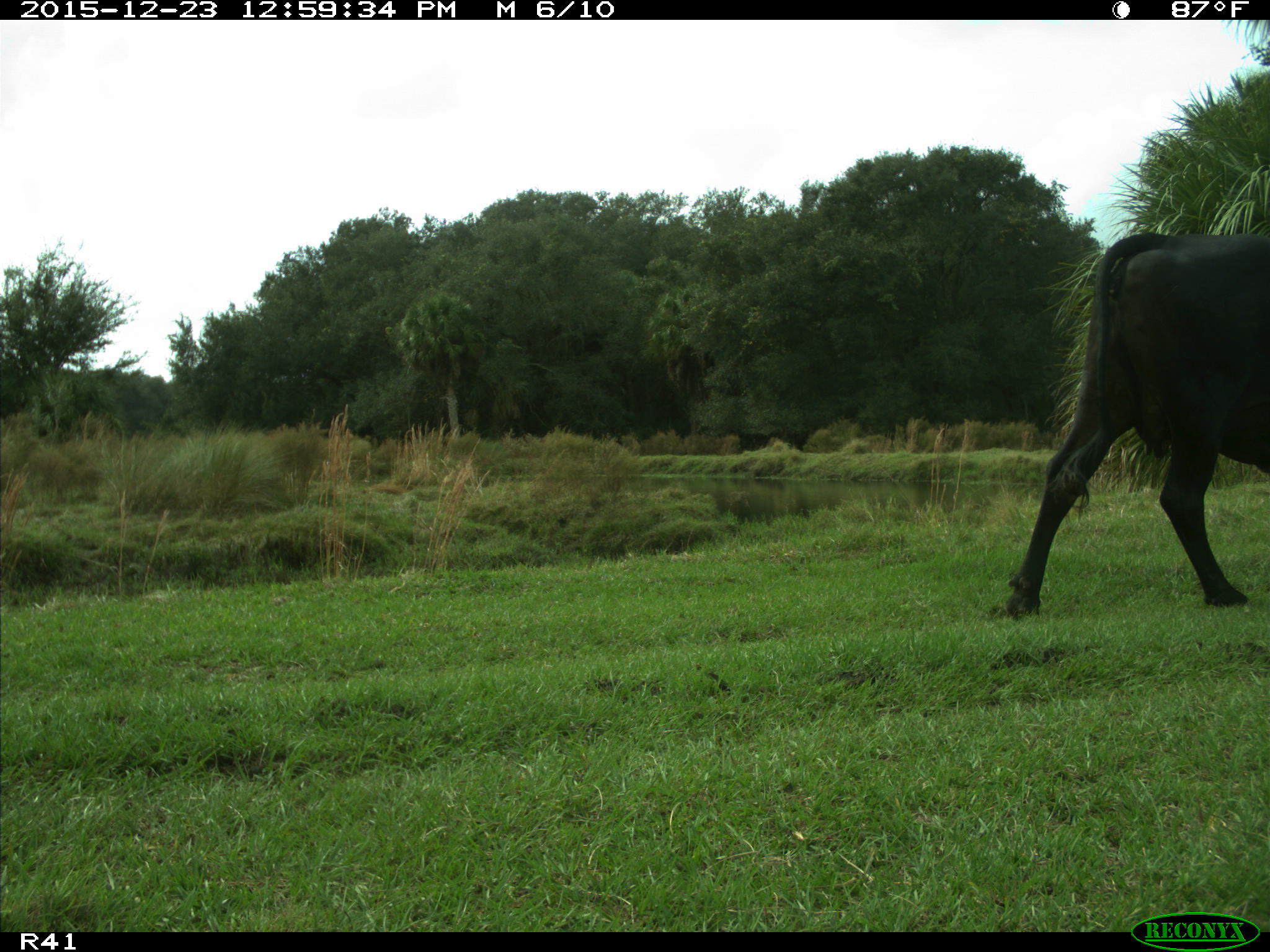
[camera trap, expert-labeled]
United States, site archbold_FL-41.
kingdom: Animalia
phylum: Chordata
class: Mammalia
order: Artiodactyla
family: Bovidae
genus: Bos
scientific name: Bos taurus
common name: domestic cow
Bos taurus (domestic cow).